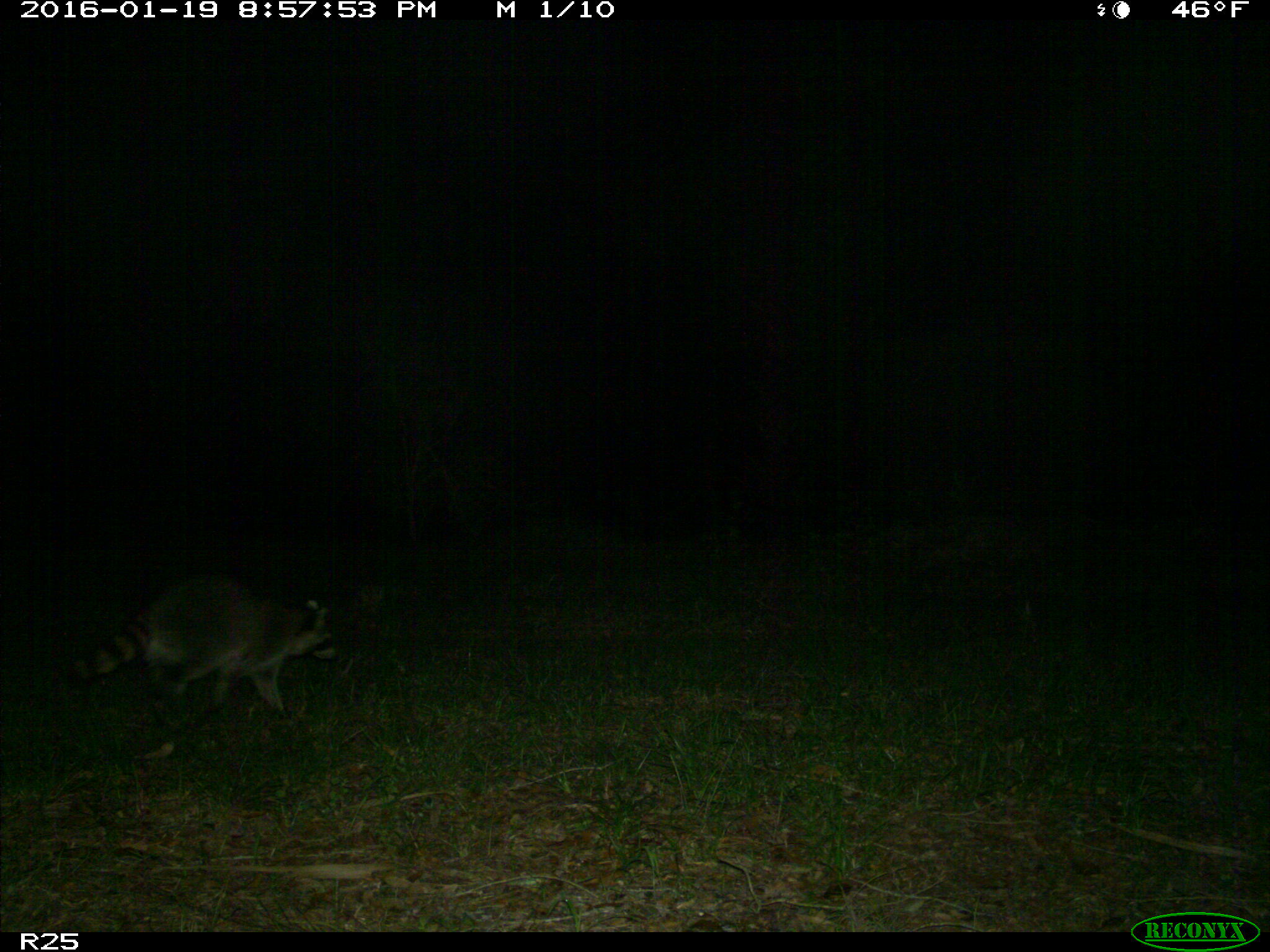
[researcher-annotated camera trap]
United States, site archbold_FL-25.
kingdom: Animalia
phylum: Chordata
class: Mammalia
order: Carnivora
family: Procyonidae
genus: Procyon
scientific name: Procyon lotor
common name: common raccoon